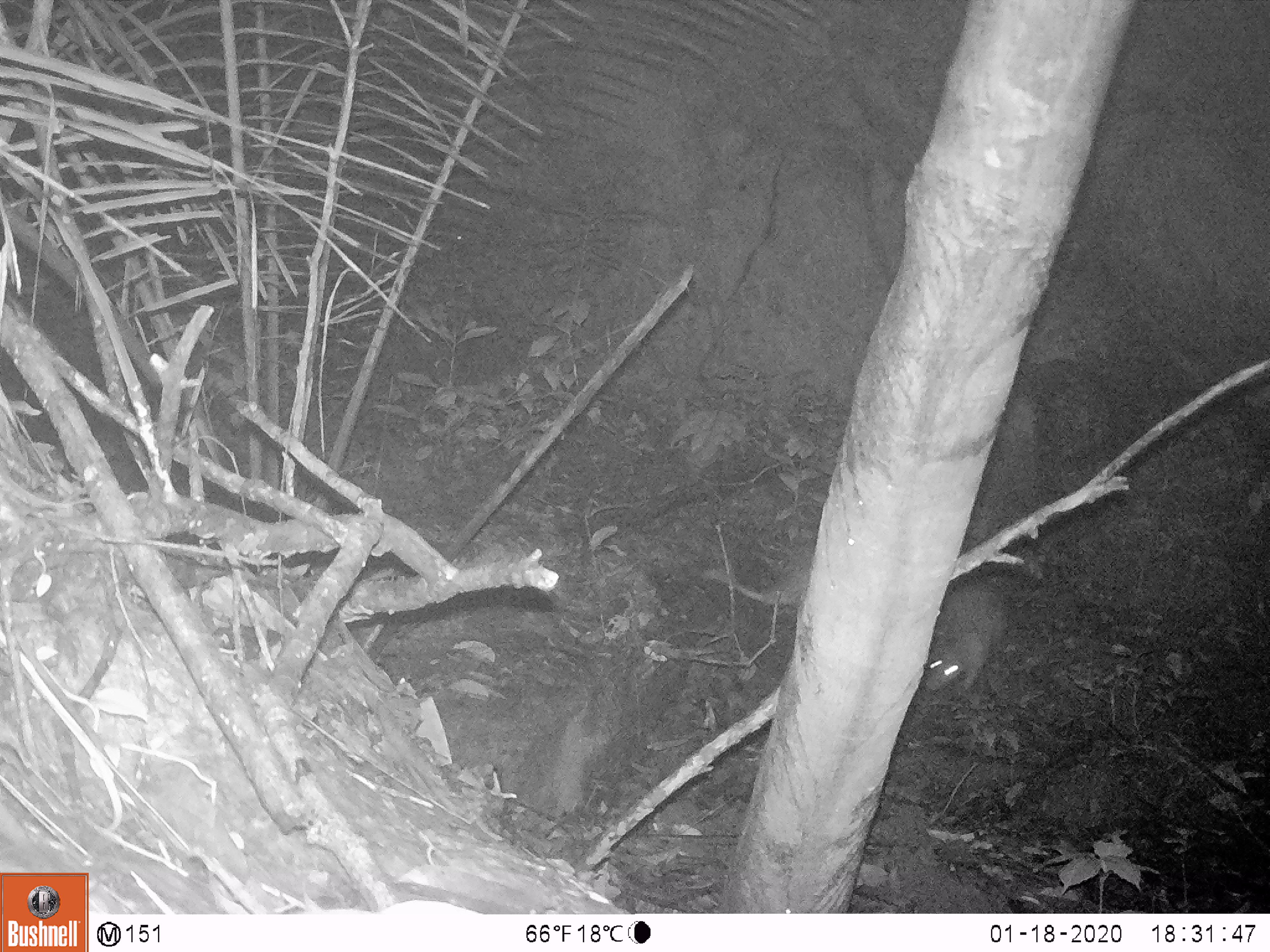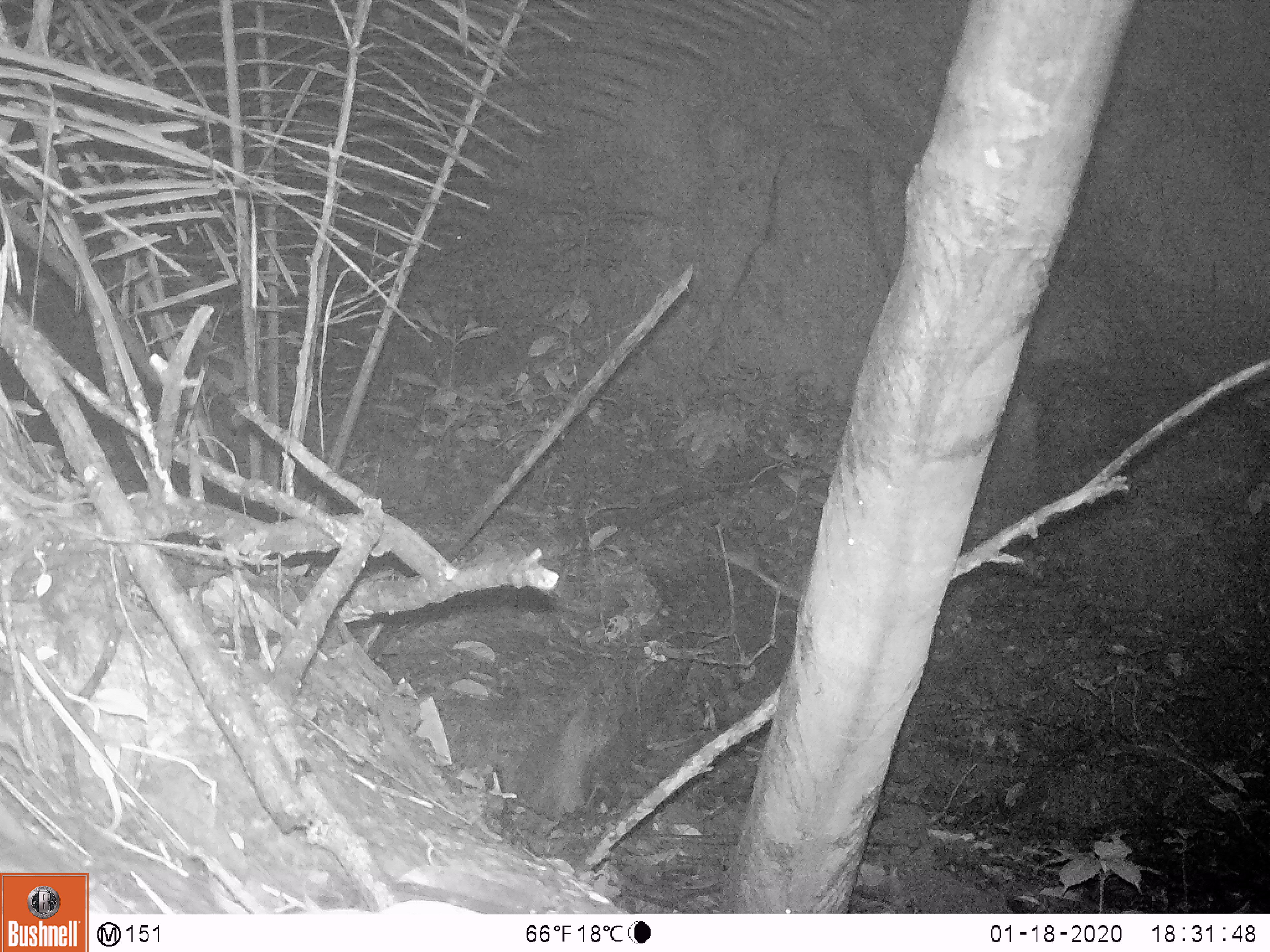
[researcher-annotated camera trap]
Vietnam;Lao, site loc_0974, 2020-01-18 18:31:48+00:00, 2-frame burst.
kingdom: Animalia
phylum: Chordata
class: Mammalia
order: Rodentia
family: Hystricidae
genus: Atherurus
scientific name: Atherurus macrourus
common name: asiatic brush-tailed porcupine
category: asiatic brush tailed porcupine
Asiatic brush tailed porcupine (asiatic brush-tailed porcupine) (Atherurus macrourus). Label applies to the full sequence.